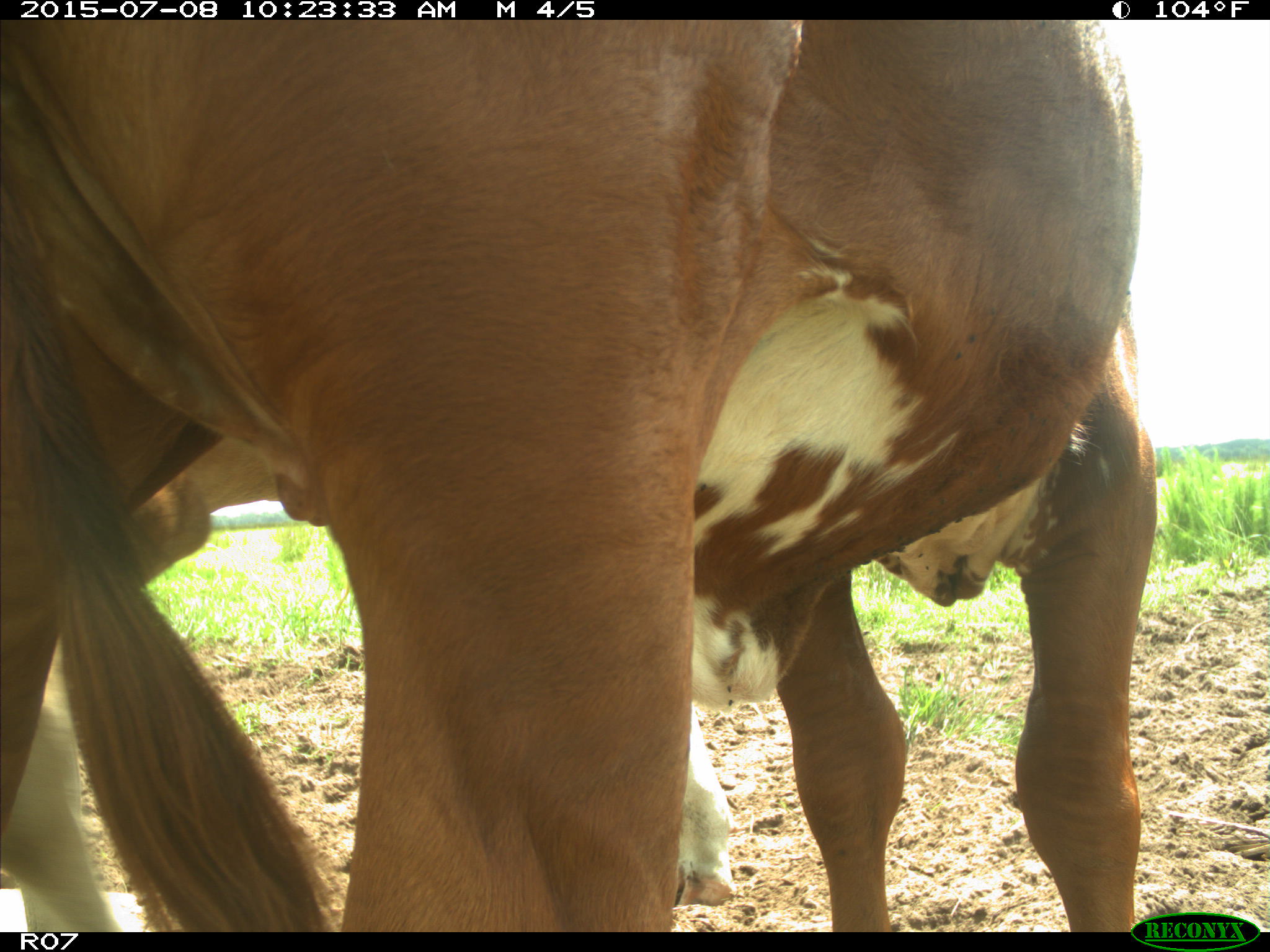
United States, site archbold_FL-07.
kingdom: Animalia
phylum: Chordata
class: Mammalia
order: Artiodactyla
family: Bovidae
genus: Bos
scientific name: Bos taurus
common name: domestic cow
Bos taurus (domestic cow).